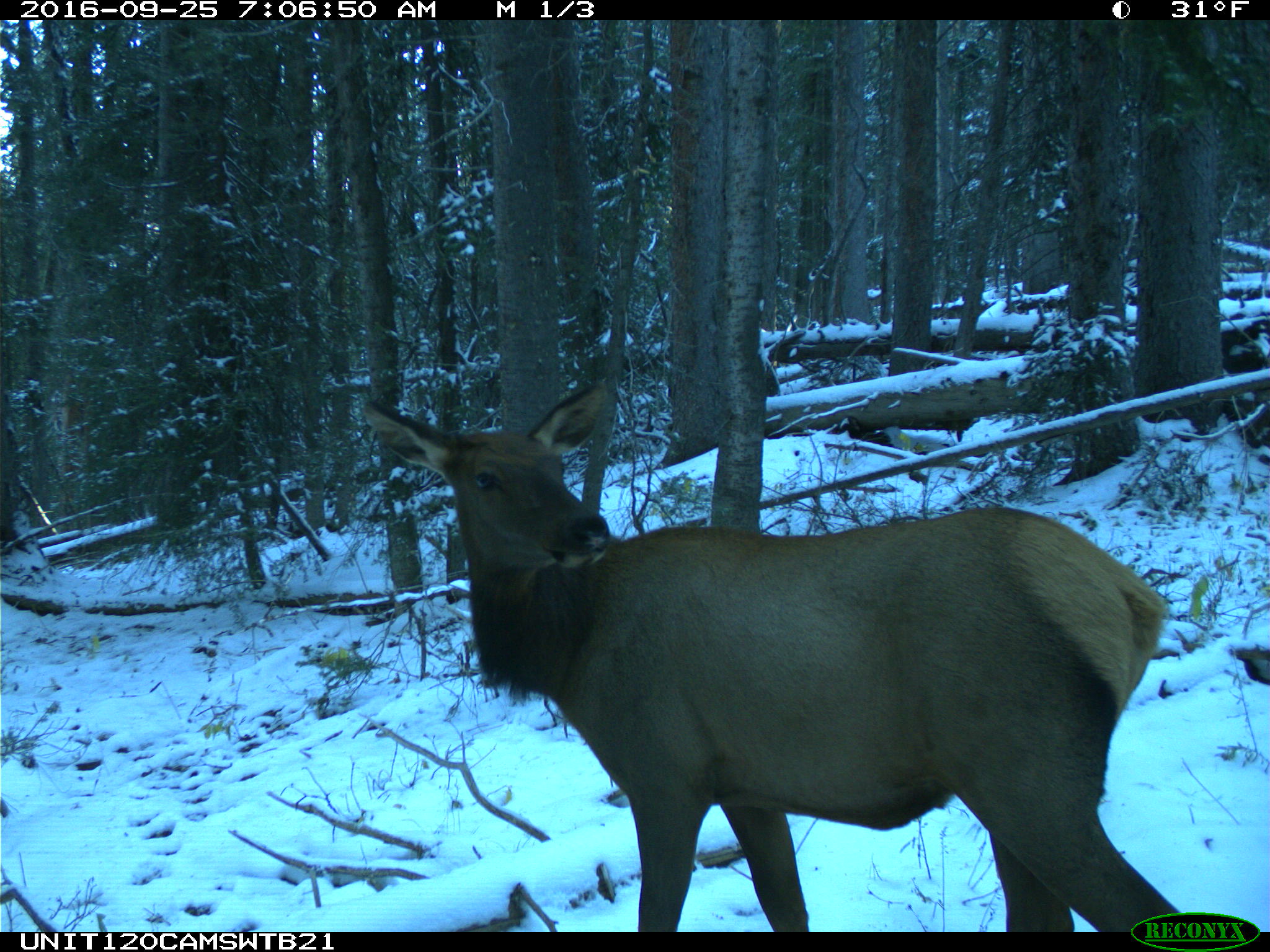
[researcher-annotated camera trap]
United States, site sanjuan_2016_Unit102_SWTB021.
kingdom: Animalia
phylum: Chordata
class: Mammalia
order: Artiodactyla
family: Cervidae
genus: Cervus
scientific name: Cervus elaphus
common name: red deer